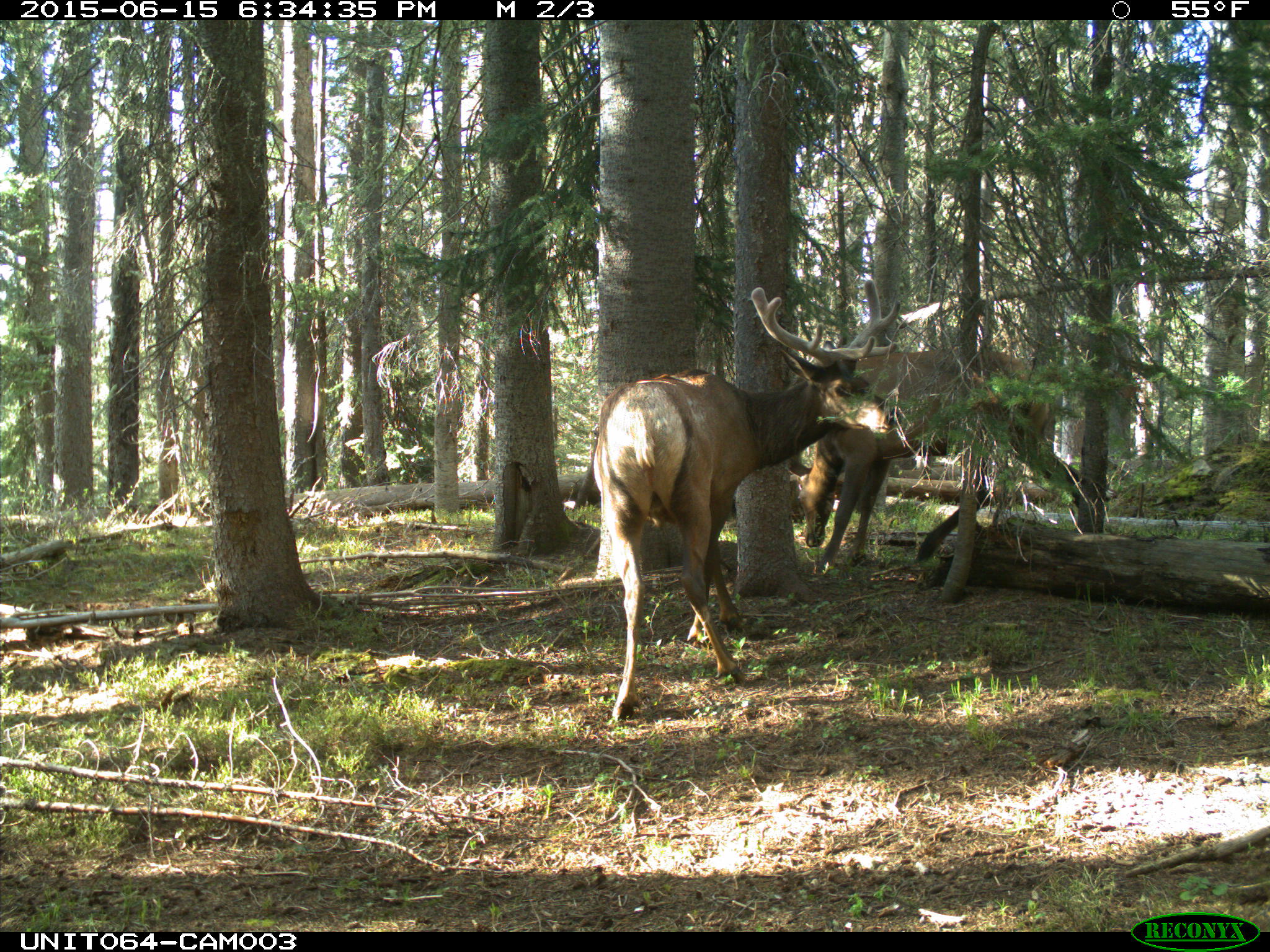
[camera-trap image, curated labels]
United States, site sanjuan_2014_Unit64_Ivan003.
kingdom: Animalia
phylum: Chordata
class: Mammalia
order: Artiodactyla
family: Cervidae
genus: Cervus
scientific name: Cervus elaphus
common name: red deer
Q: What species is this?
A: Cervus elaphus (red deer).